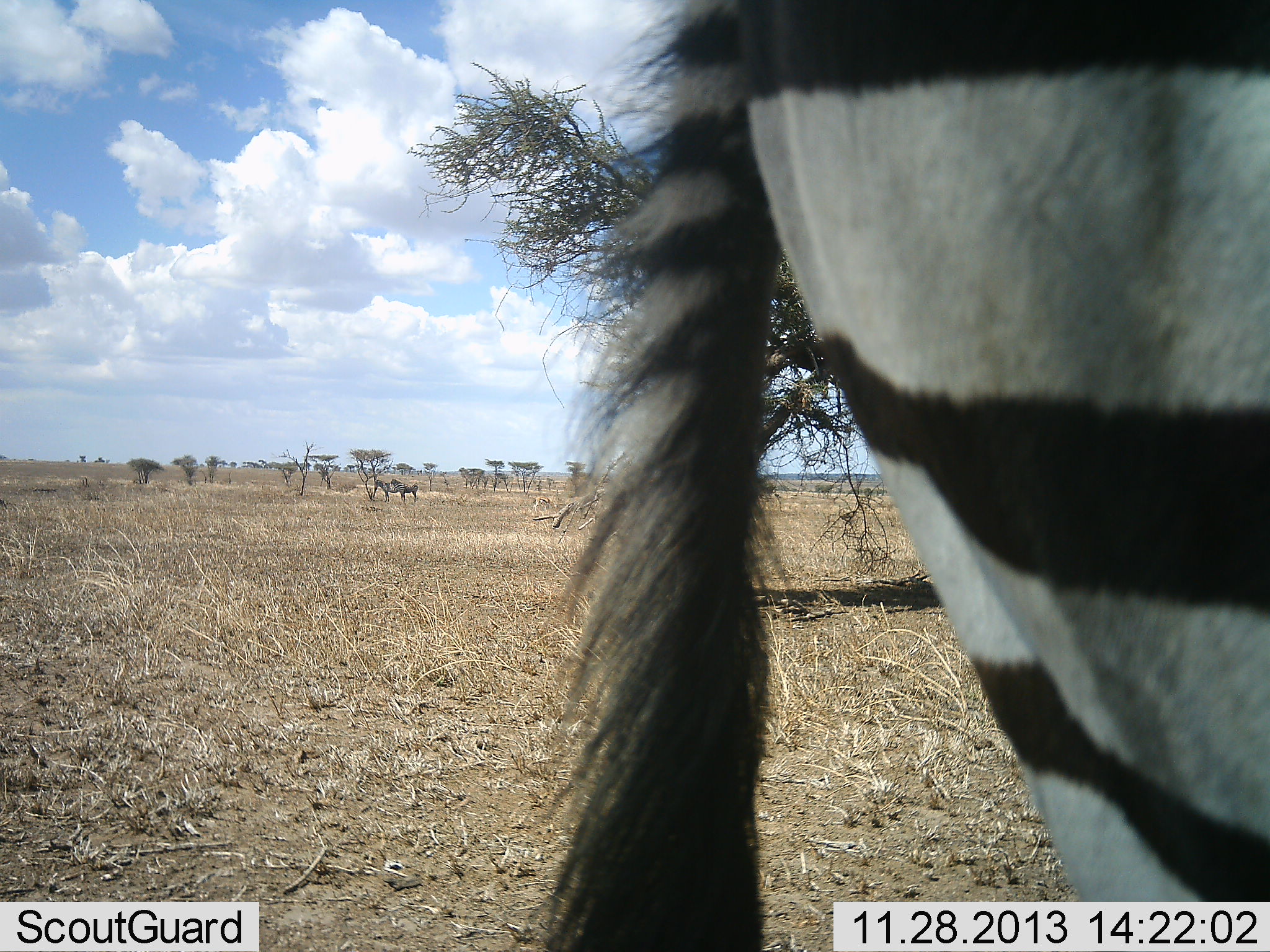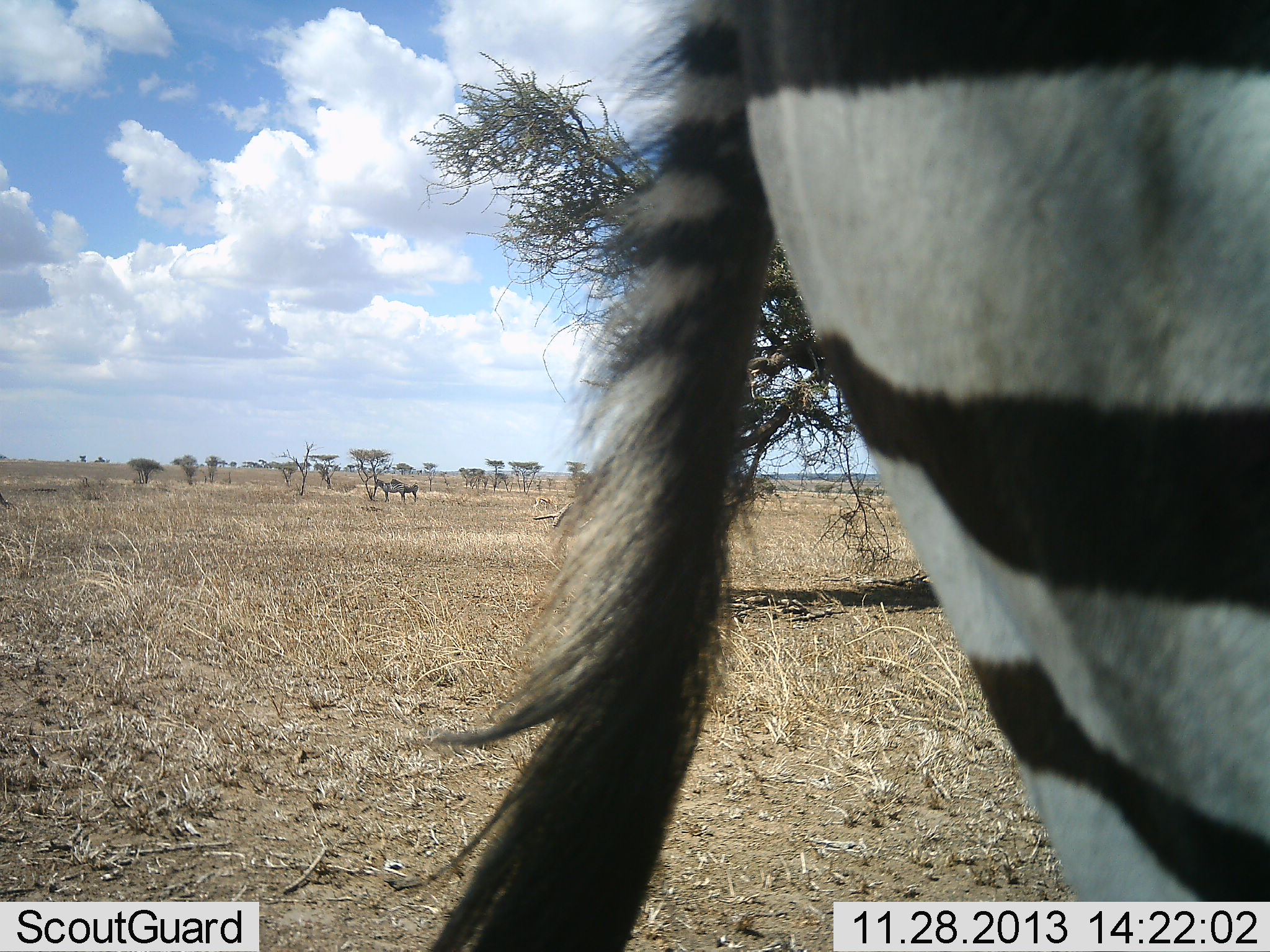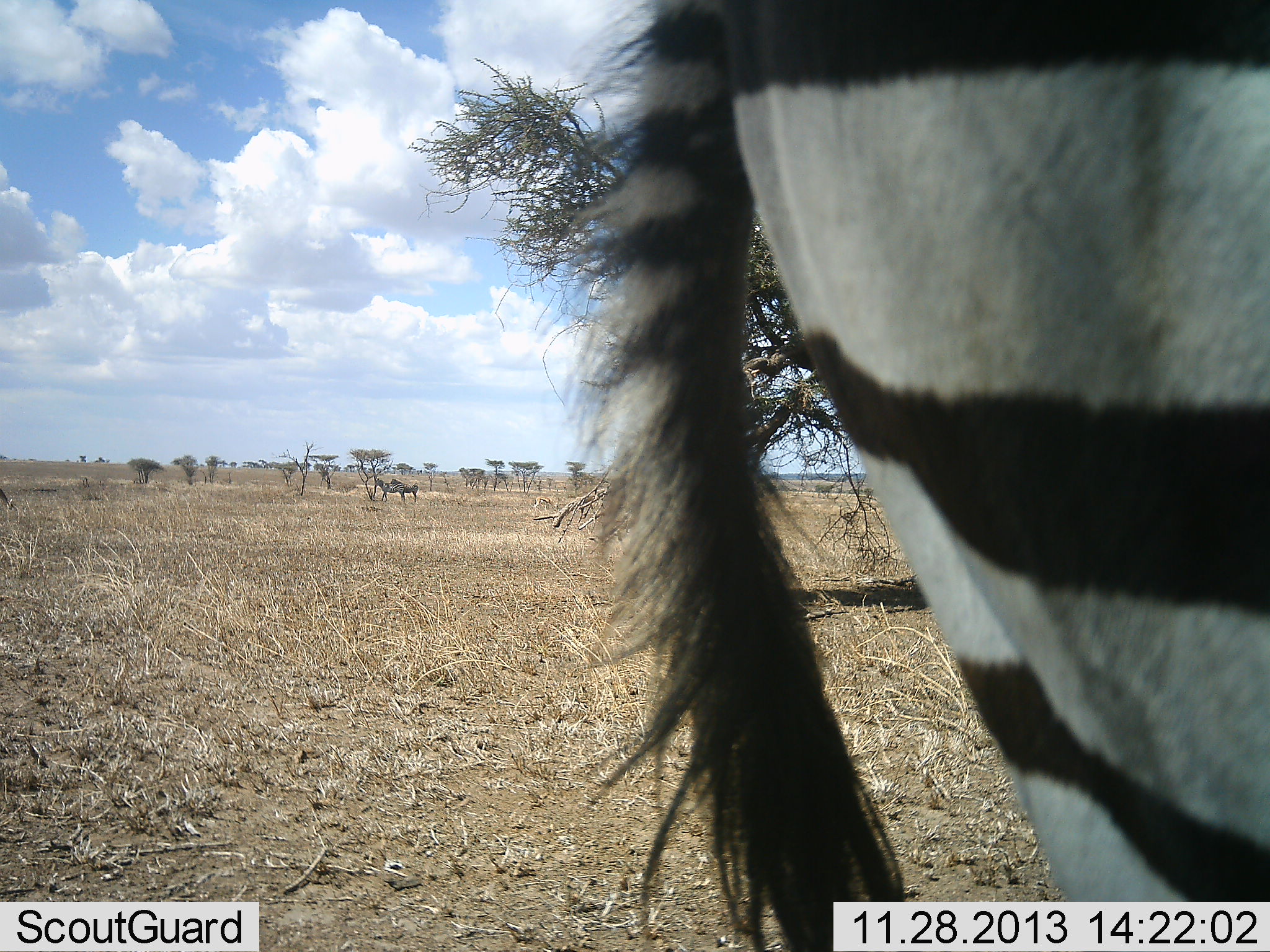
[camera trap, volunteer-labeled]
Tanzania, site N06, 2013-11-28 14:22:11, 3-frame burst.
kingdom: Animalia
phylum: Chordata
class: Mammalia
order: Perissodactyla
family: Equidae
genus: Equus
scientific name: Equus quagga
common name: plains zebra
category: zebra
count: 3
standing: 92%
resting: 5%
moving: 3%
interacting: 0%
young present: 3%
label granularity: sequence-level